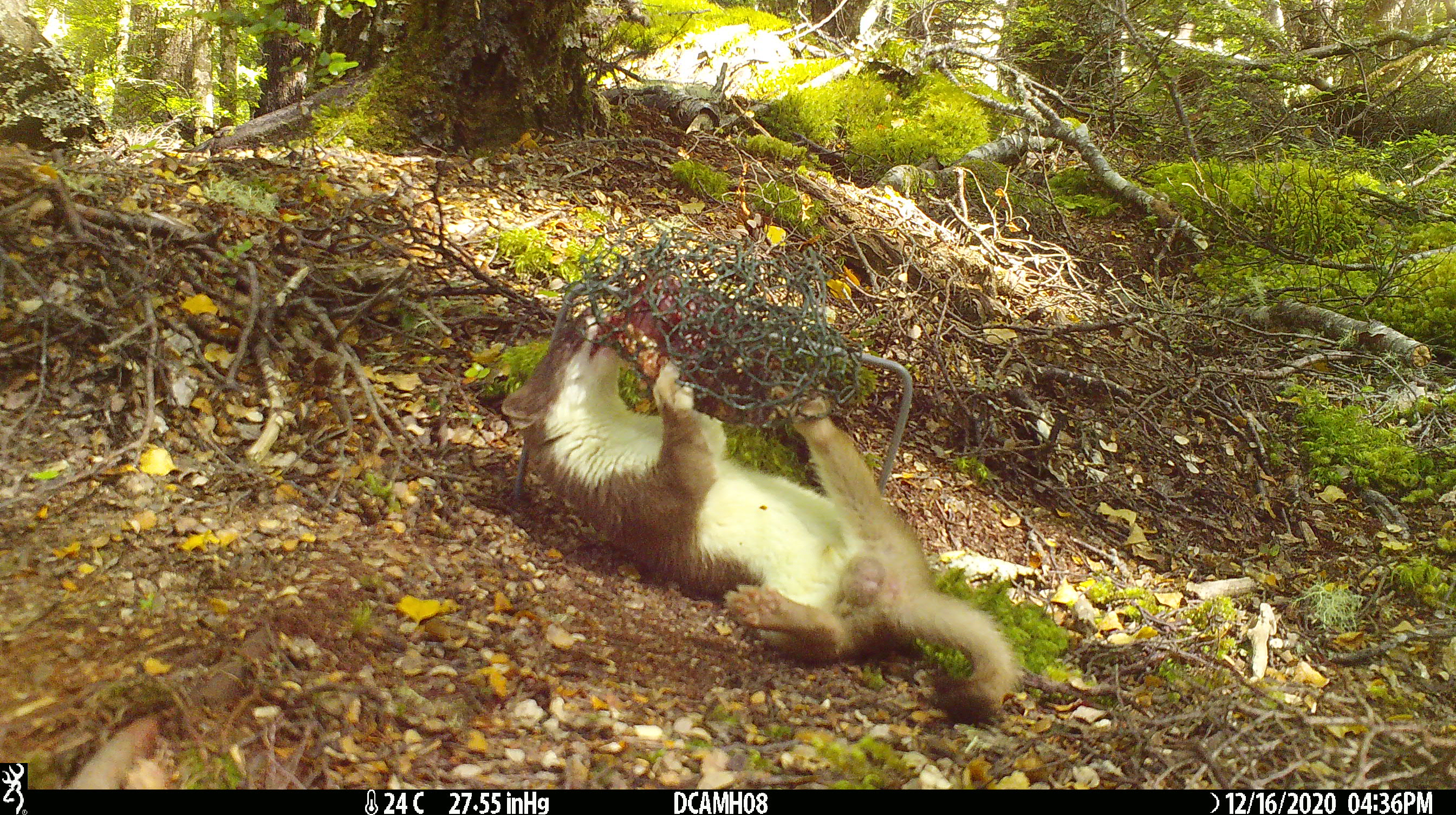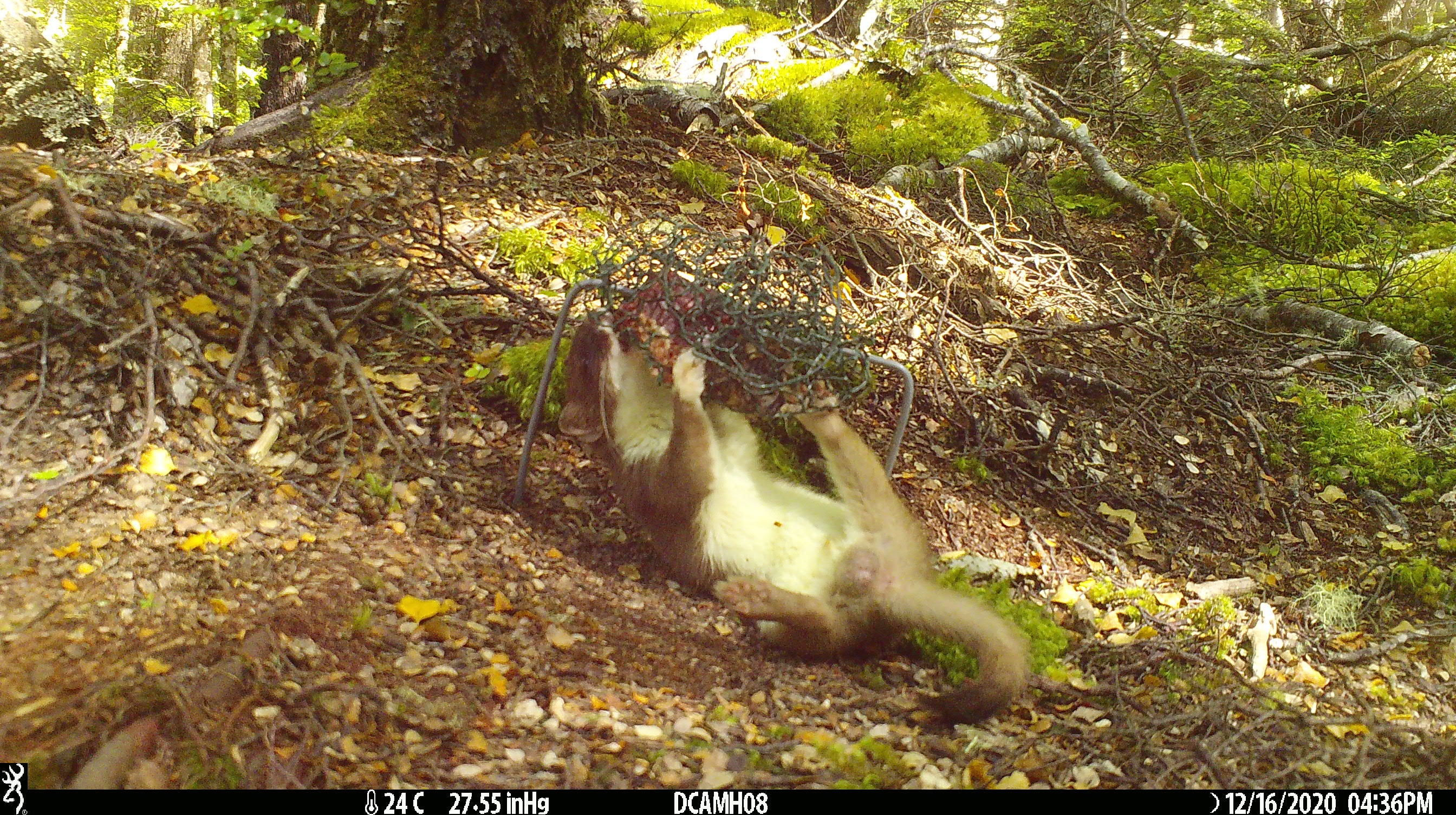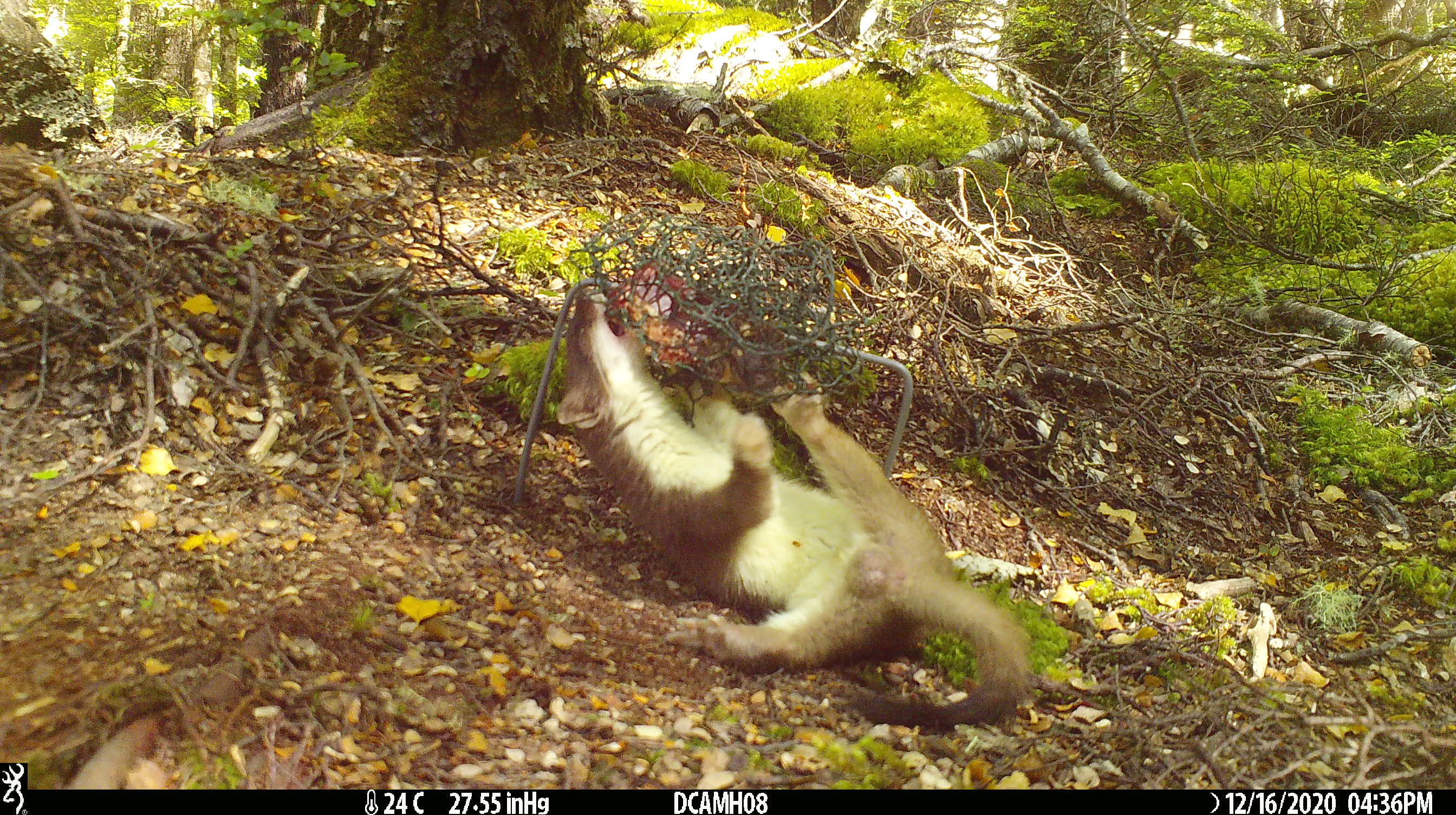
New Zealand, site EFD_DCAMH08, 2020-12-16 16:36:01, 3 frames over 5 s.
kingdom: Animalia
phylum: Chordata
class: Mammalia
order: Carnivora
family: Mustelidae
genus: Mustela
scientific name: Mustela erminea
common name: stoat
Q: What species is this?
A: Stoat (Mustela erminea).